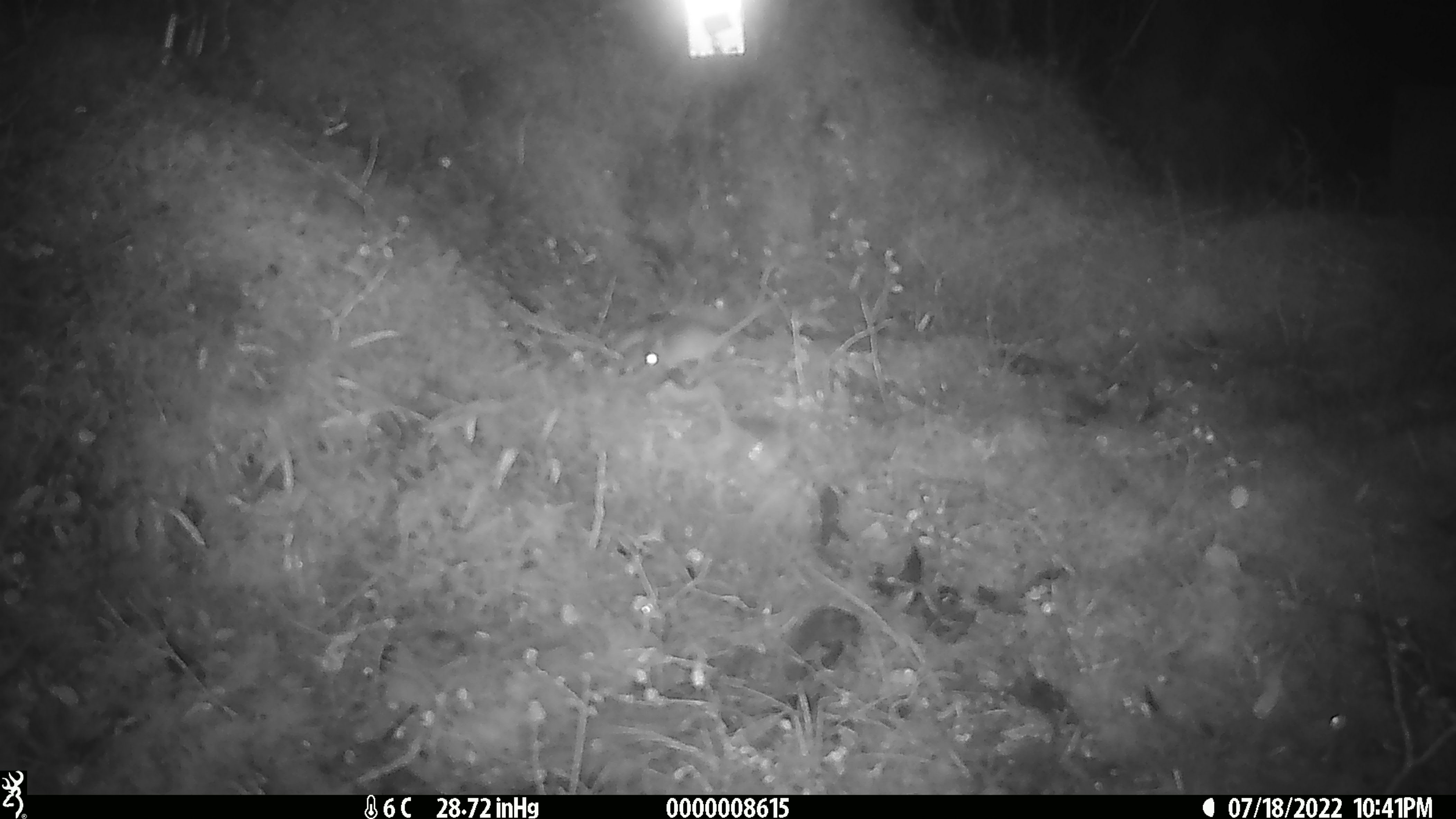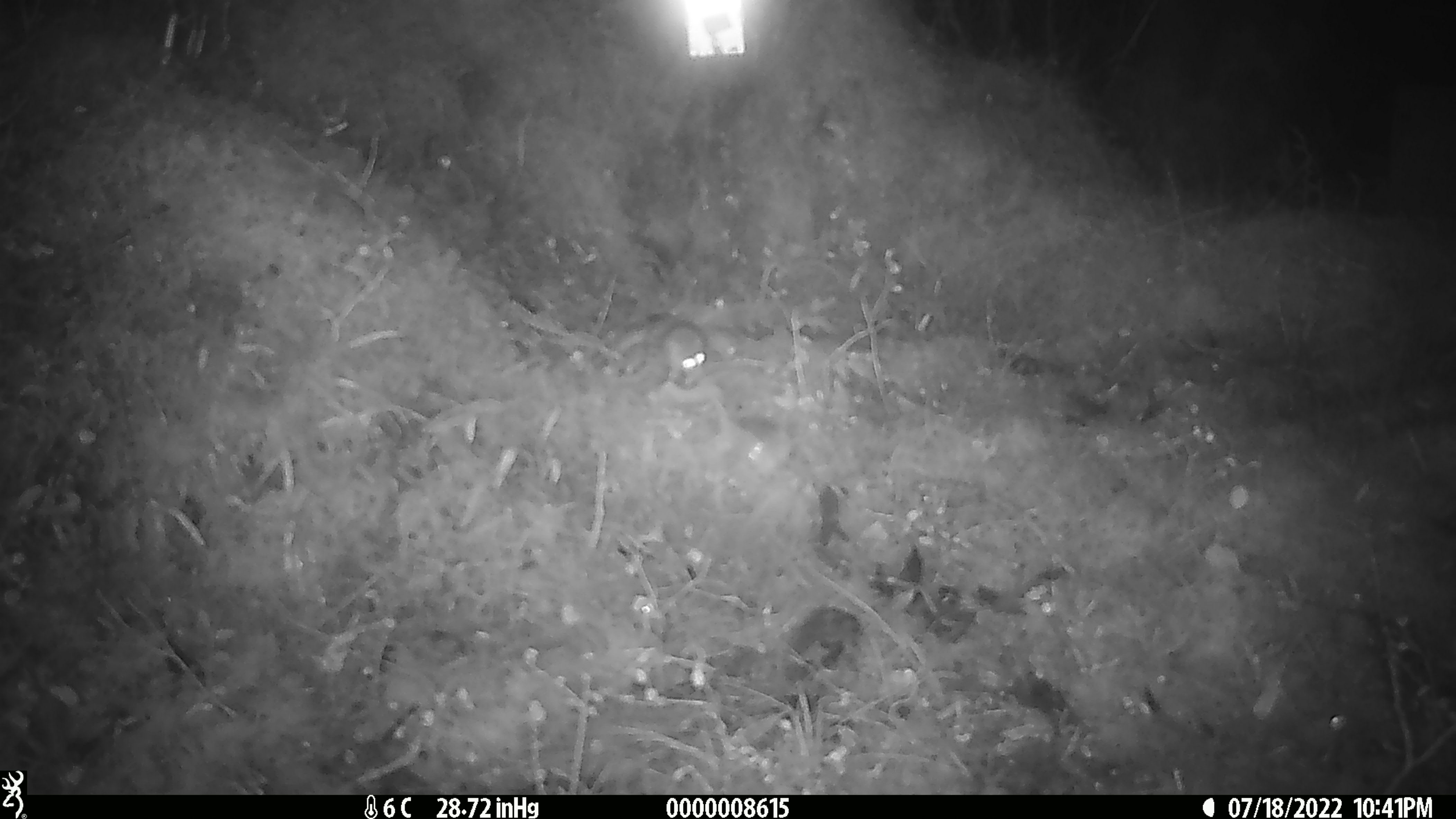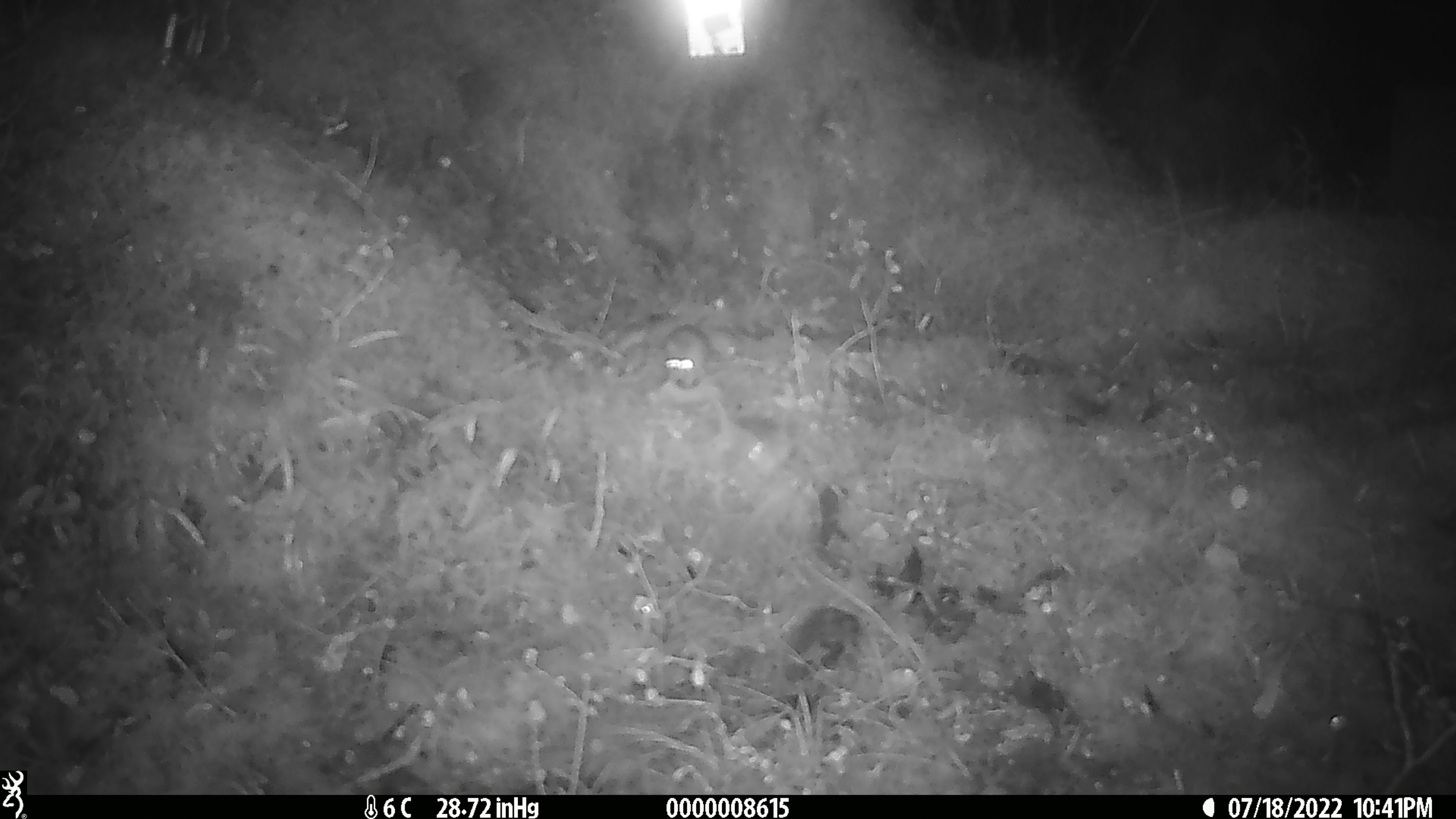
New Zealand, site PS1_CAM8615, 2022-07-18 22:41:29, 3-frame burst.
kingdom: Animalia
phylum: Chordata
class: Mammalia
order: Rodentia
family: Muridae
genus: Mus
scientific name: Mus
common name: mouse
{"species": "mouse (Mus)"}